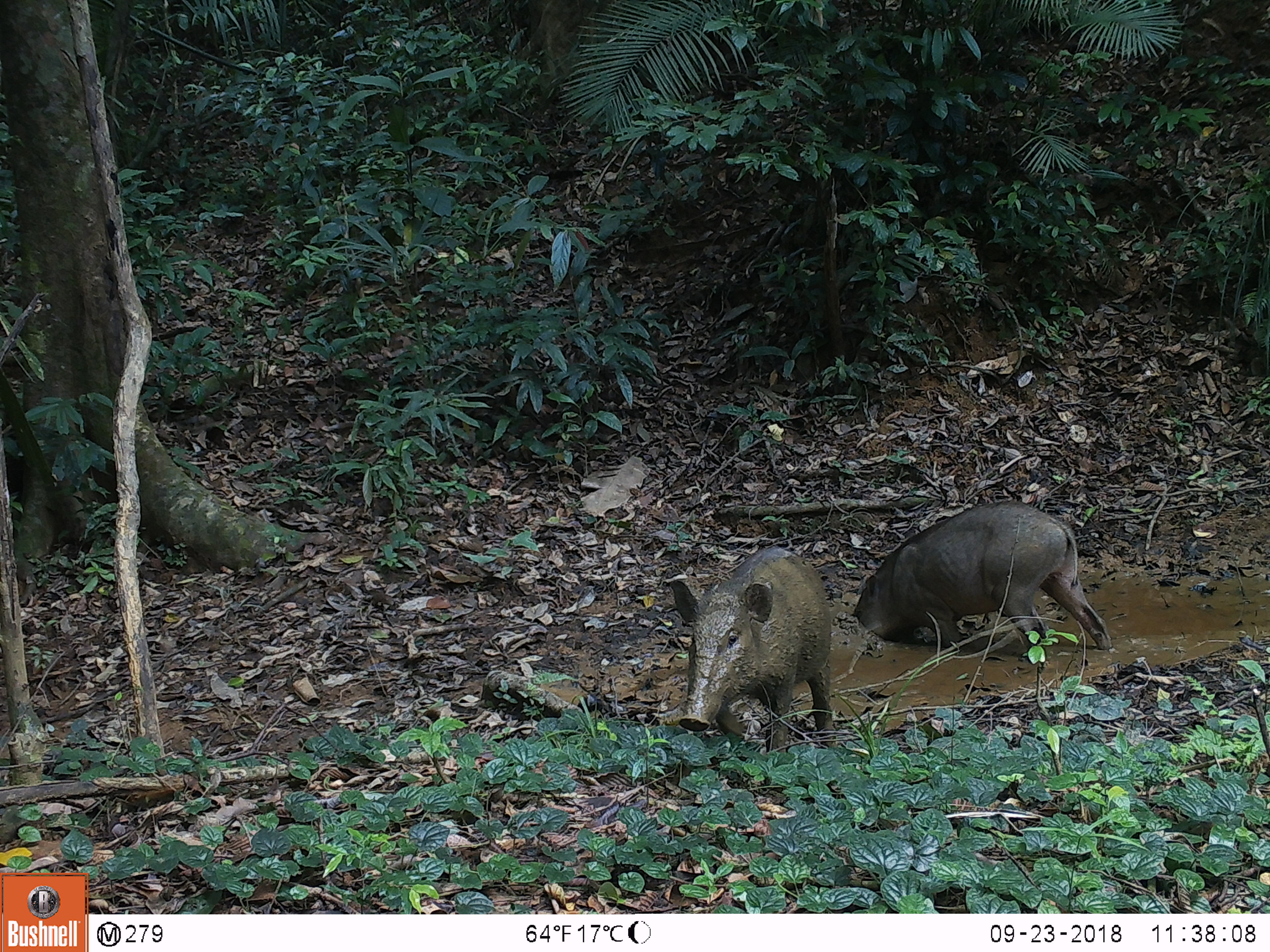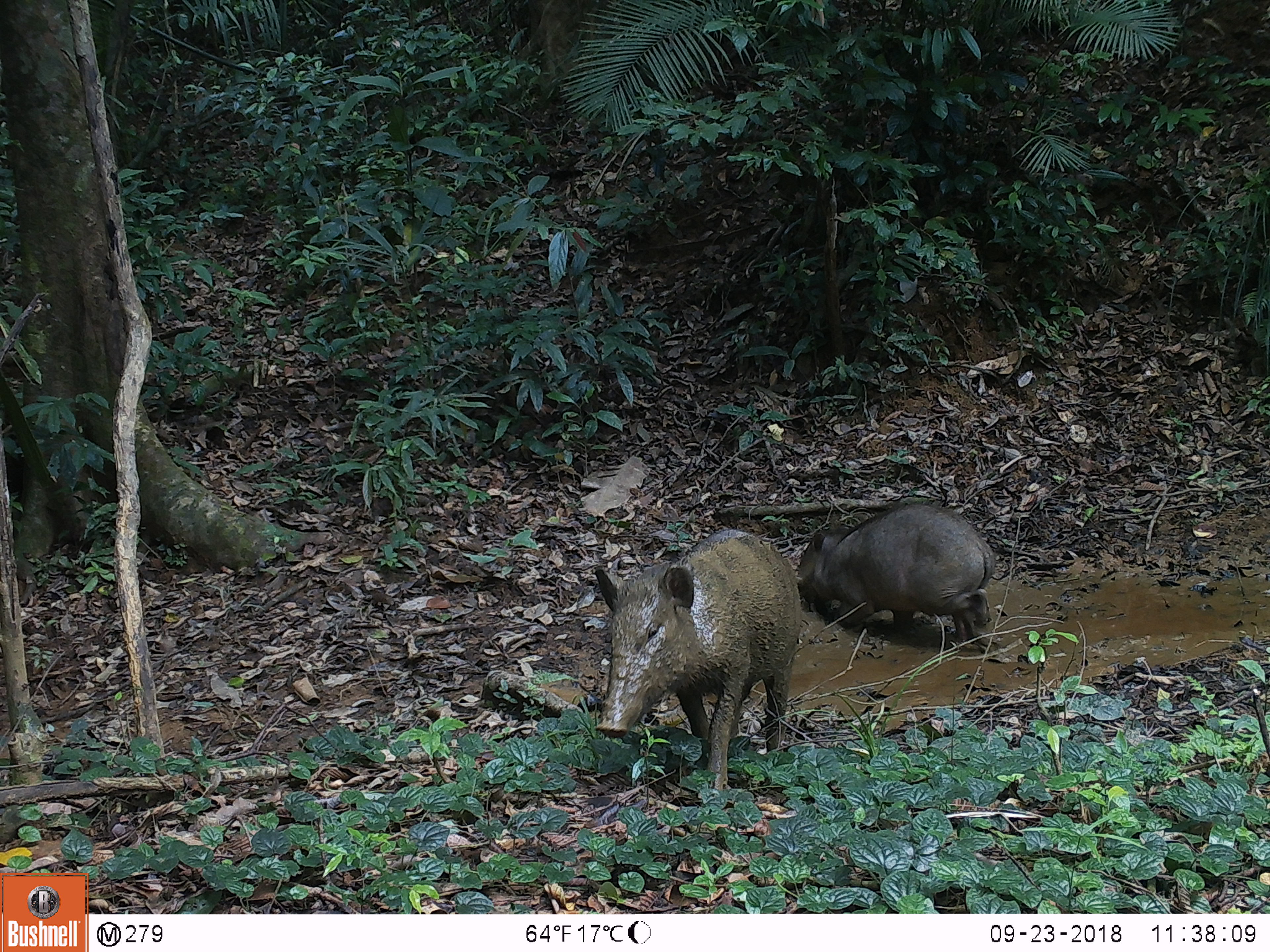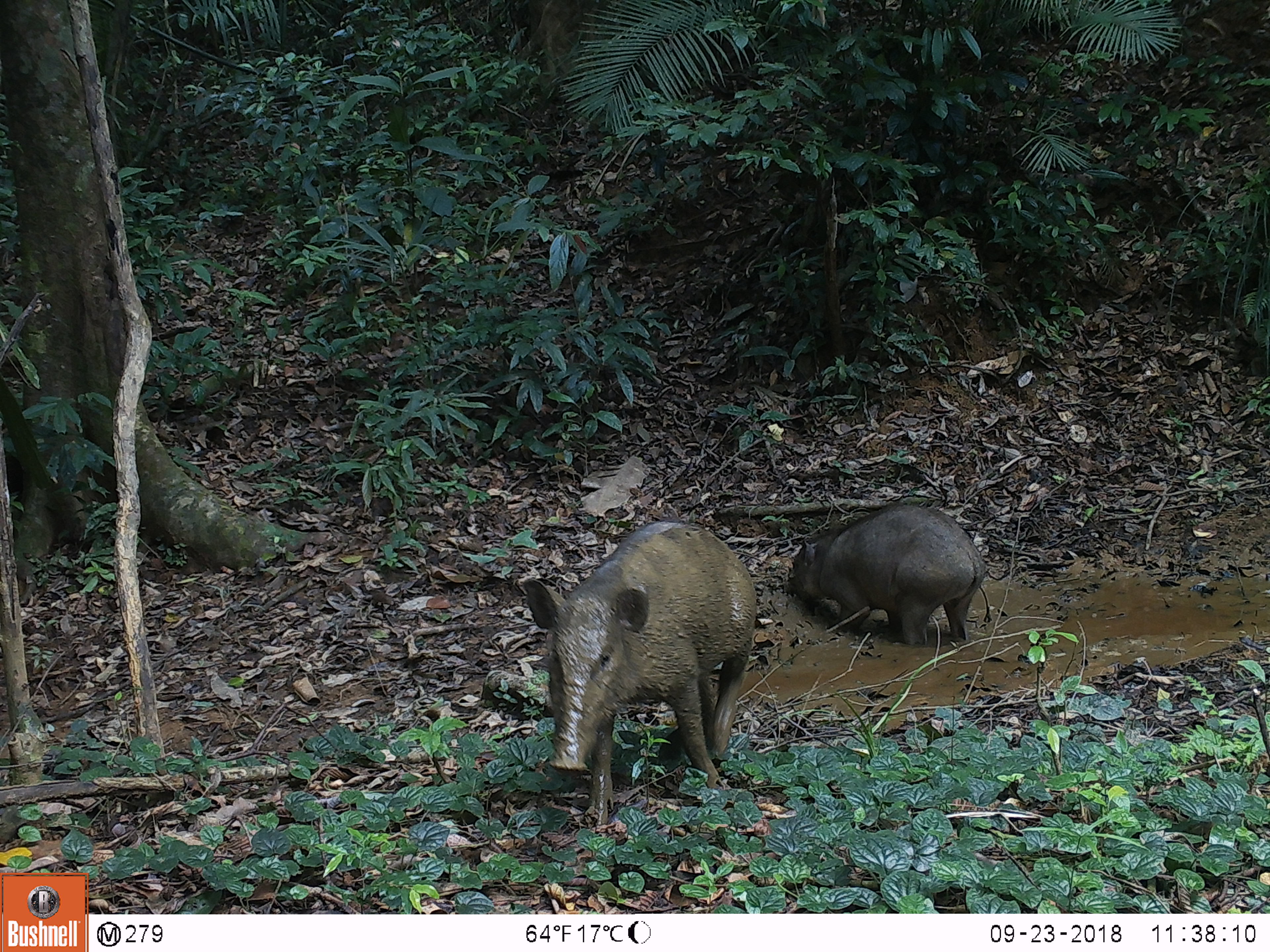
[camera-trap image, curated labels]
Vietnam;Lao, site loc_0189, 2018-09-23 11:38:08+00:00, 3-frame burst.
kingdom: Animalia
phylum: Chordata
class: Mammalia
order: Artiodactyla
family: Suidae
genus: Sus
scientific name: Sus scrofa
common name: eurasian wild pig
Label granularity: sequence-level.